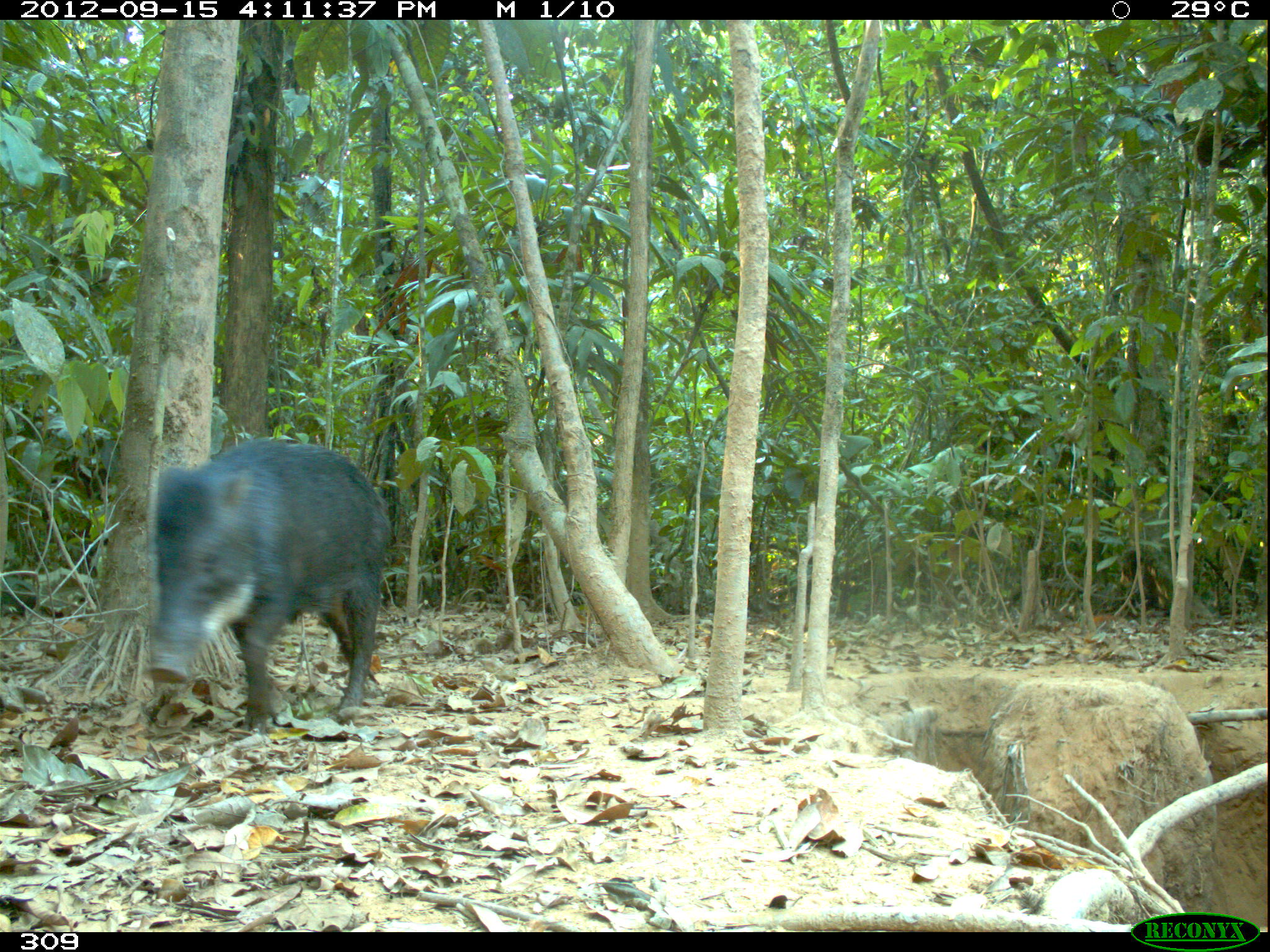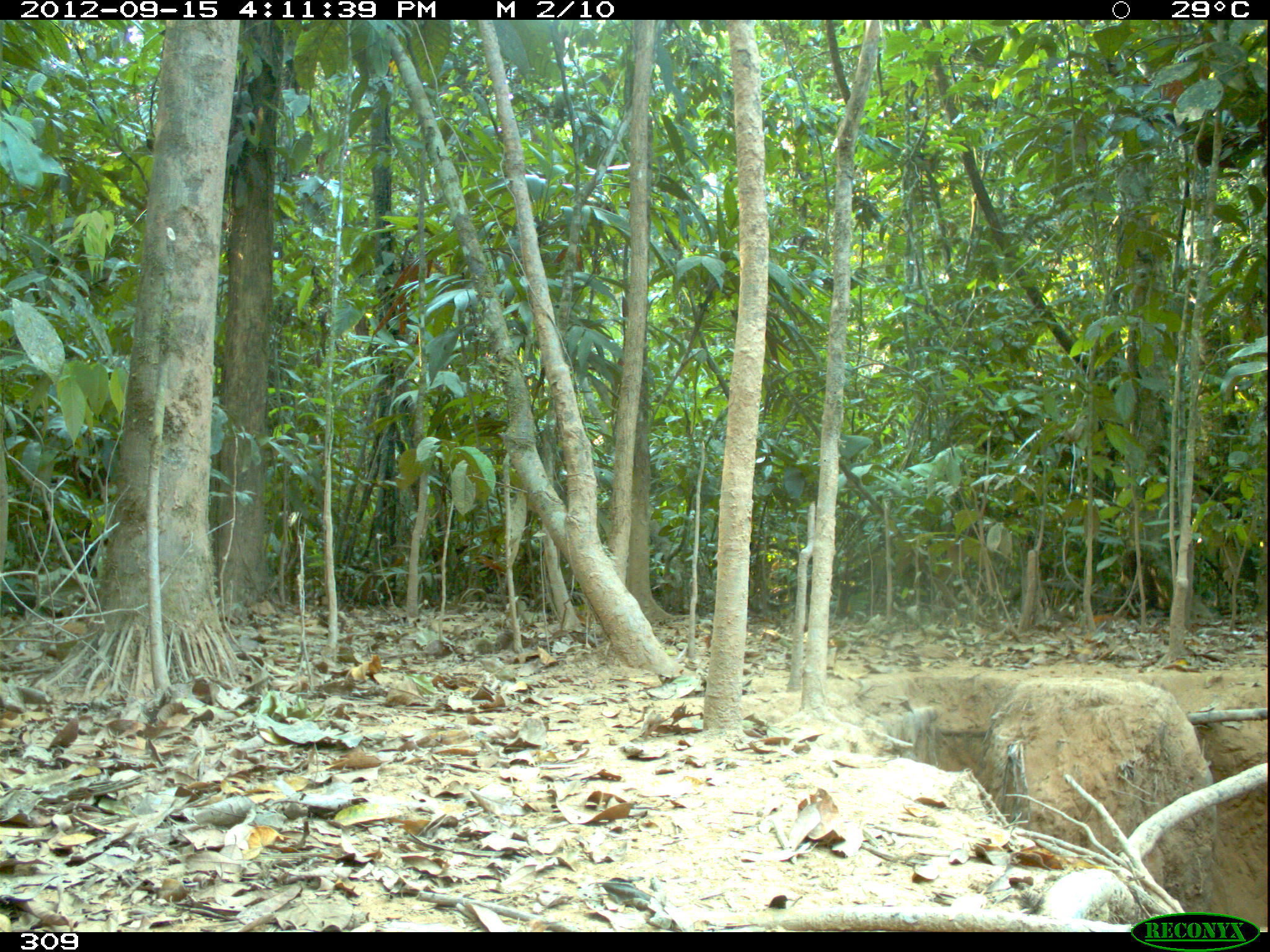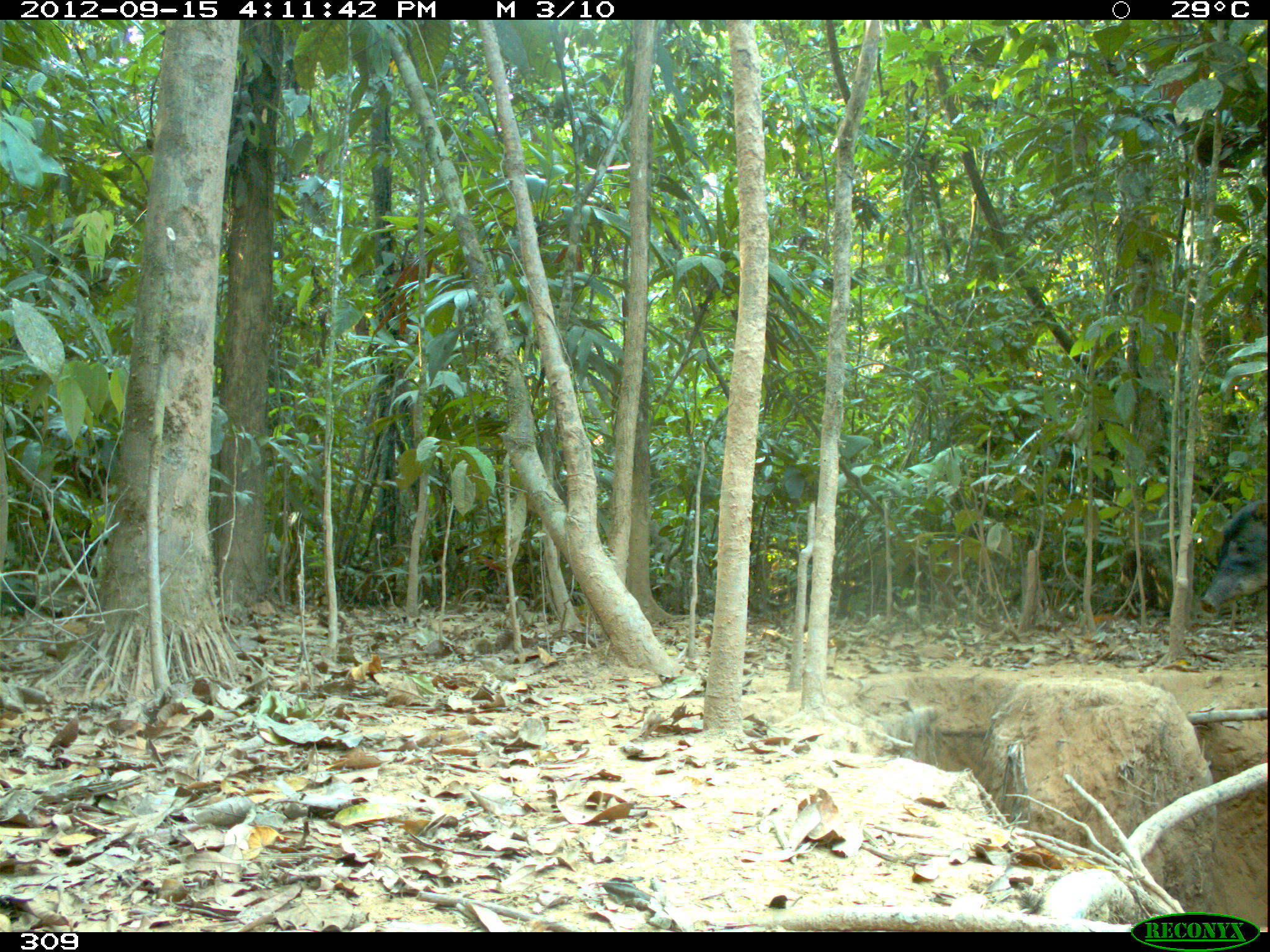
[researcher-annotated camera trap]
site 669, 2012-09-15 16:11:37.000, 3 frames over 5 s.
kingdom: Animalia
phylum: Chordata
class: Mammalia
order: Artiodactyla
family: Tayassuidae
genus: Tayassu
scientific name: Tayassu pecari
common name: white-lipped peccary